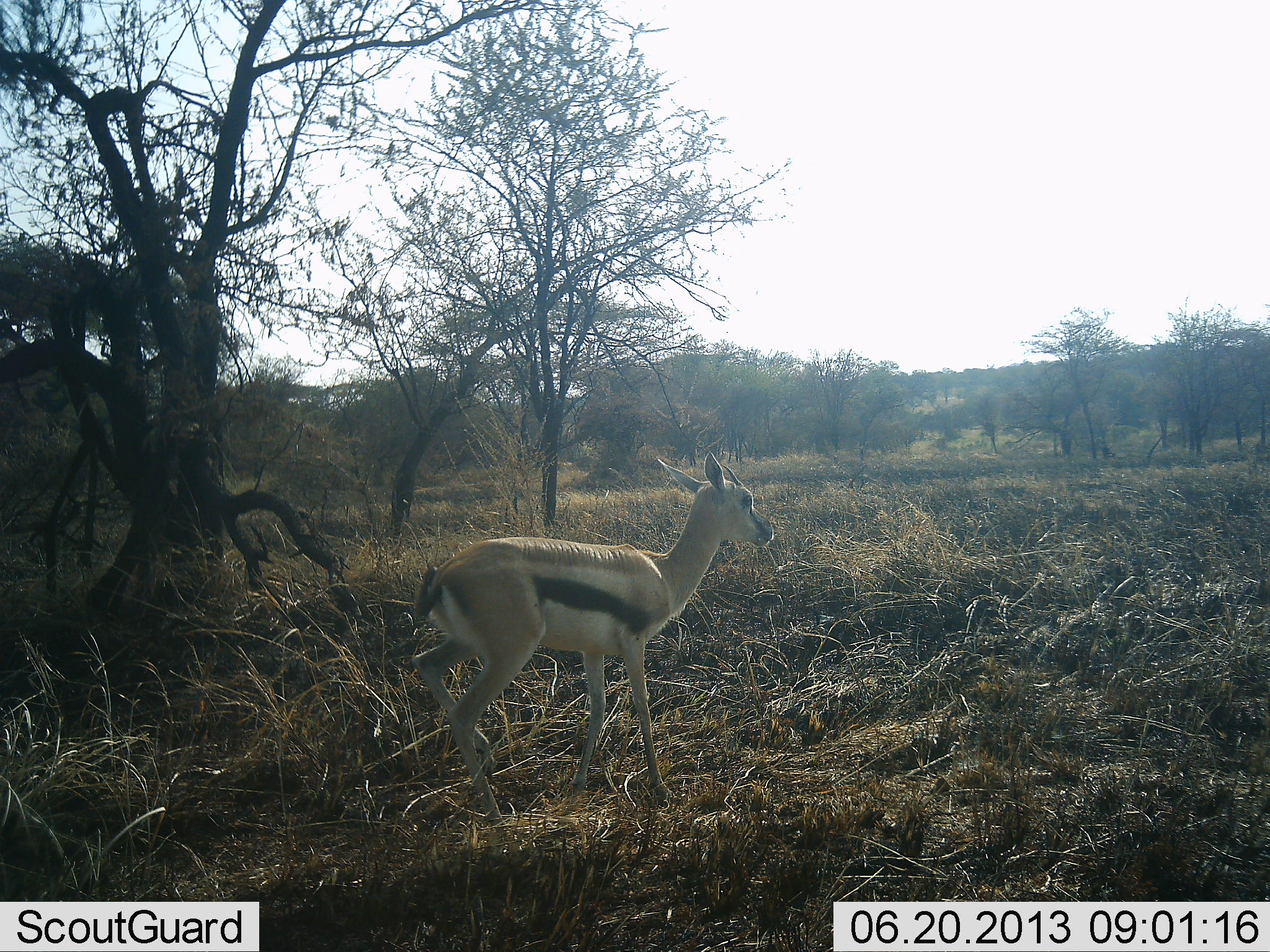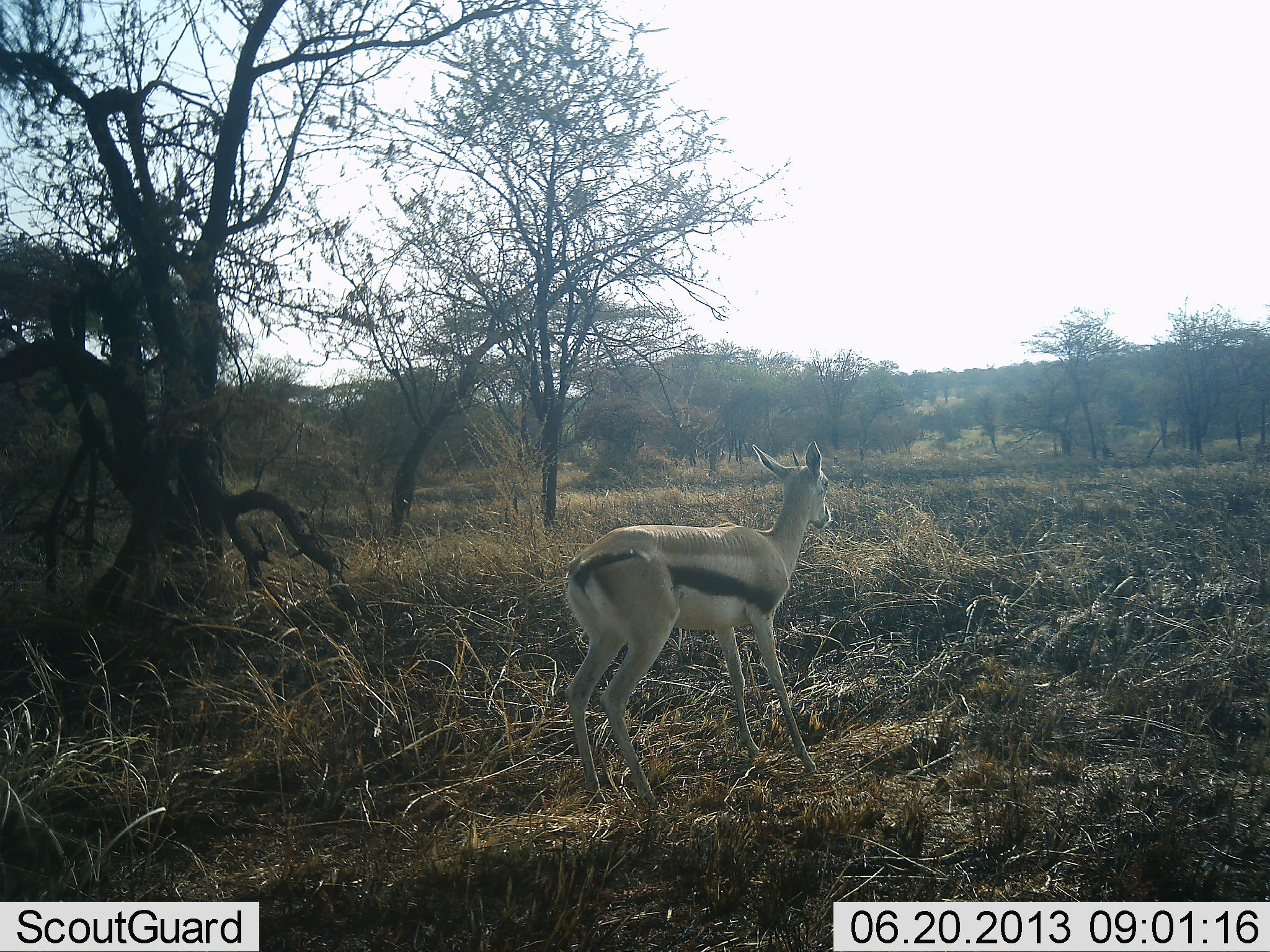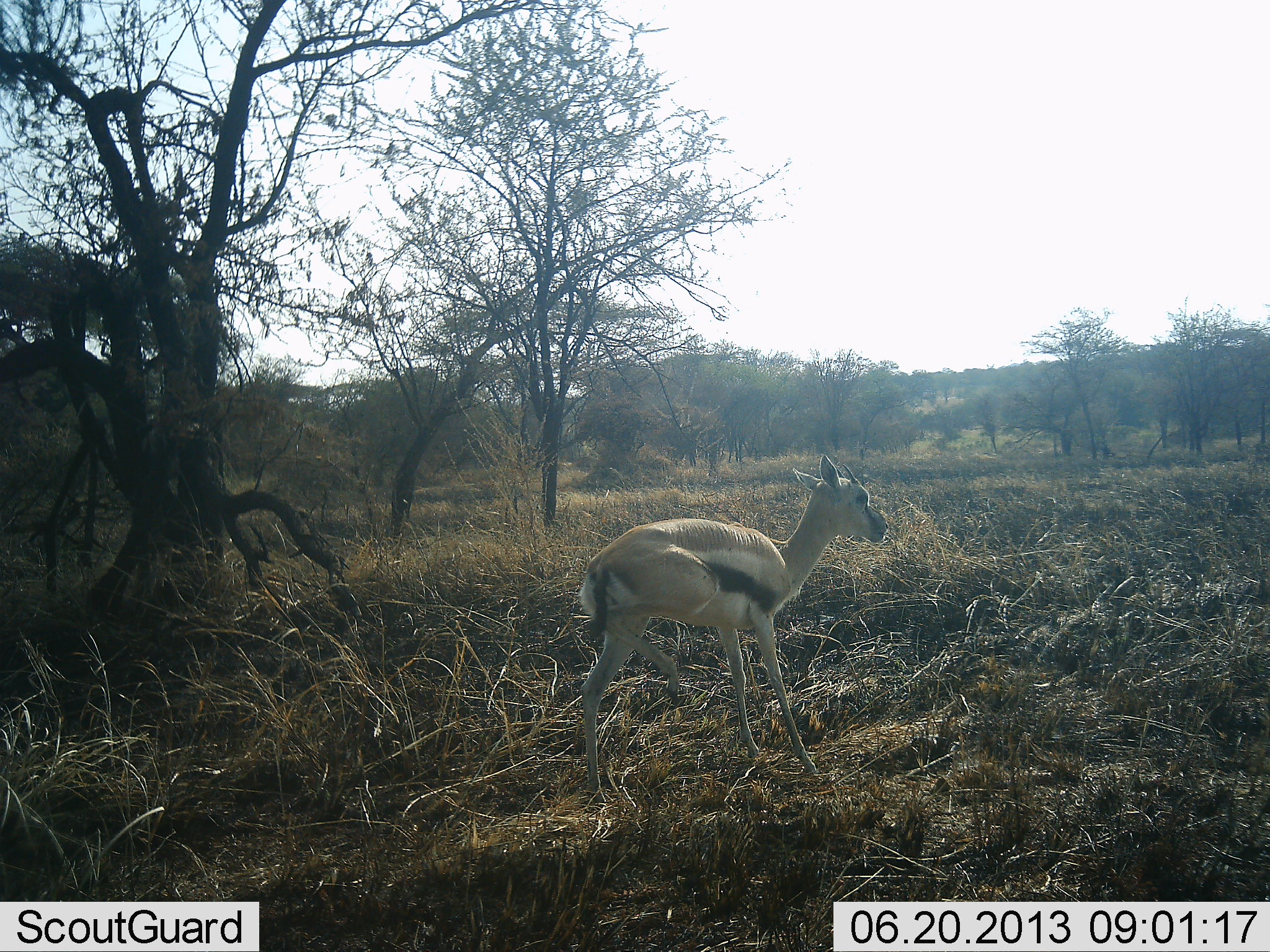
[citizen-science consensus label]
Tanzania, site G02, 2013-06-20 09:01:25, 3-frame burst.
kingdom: Animalia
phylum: Chordata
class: Mammalia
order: Artiodactyla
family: Bovidae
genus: Eudorcas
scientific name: Eudorcas thomsonii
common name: thomson's gazelle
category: gazellethomsons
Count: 1.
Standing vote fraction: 20%.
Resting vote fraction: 0%.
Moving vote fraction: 80%.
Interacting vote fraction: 0%.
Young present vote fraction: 8%.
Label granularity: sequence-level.